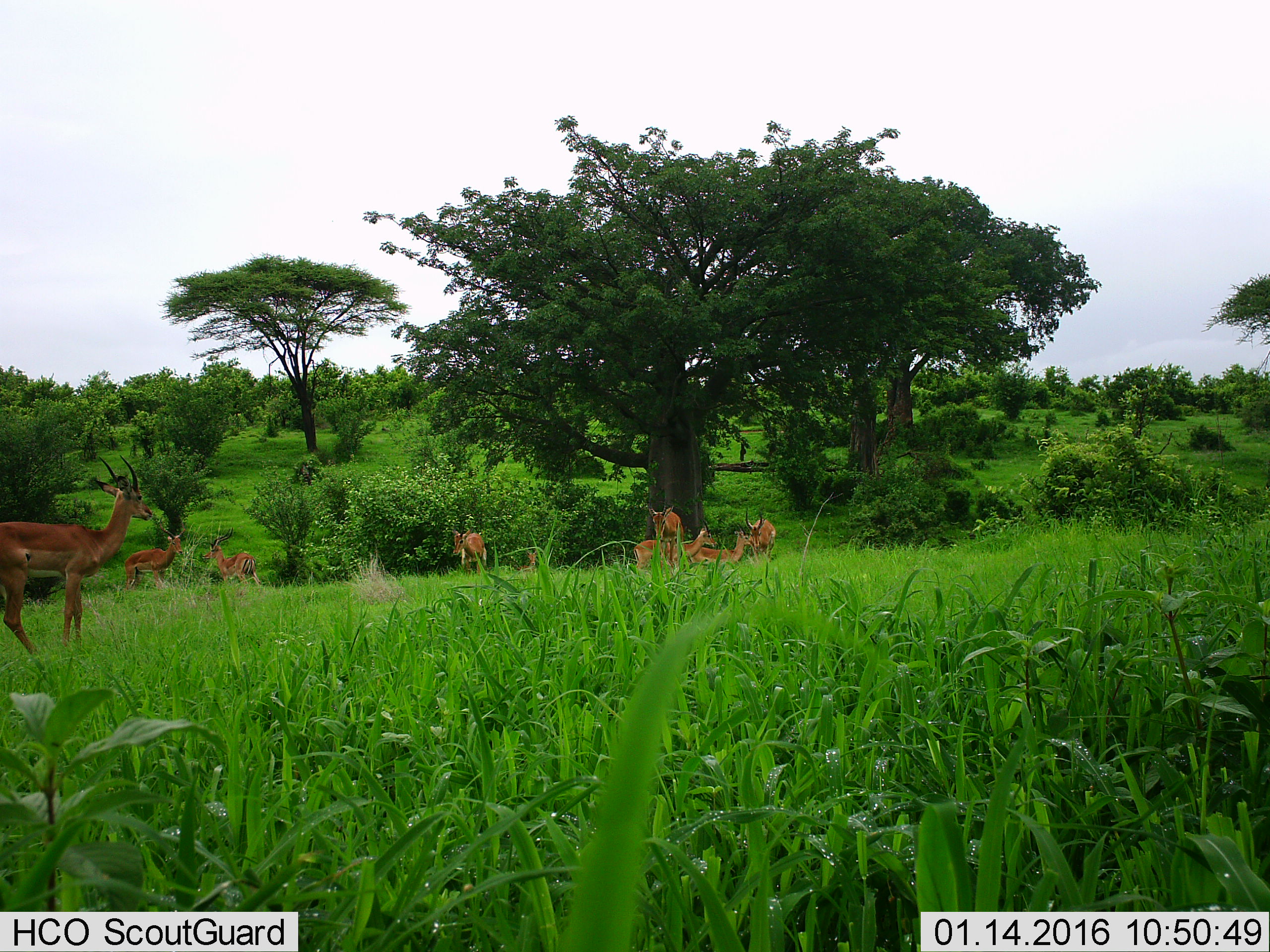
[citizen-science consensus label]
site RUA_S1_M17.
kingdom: Animalia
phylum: Chordata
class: Mammalia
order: Artiodactyla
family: Bovidae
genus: Aepyceros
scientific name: Aepyceros melampus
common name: impala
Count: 9.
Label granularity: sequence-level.